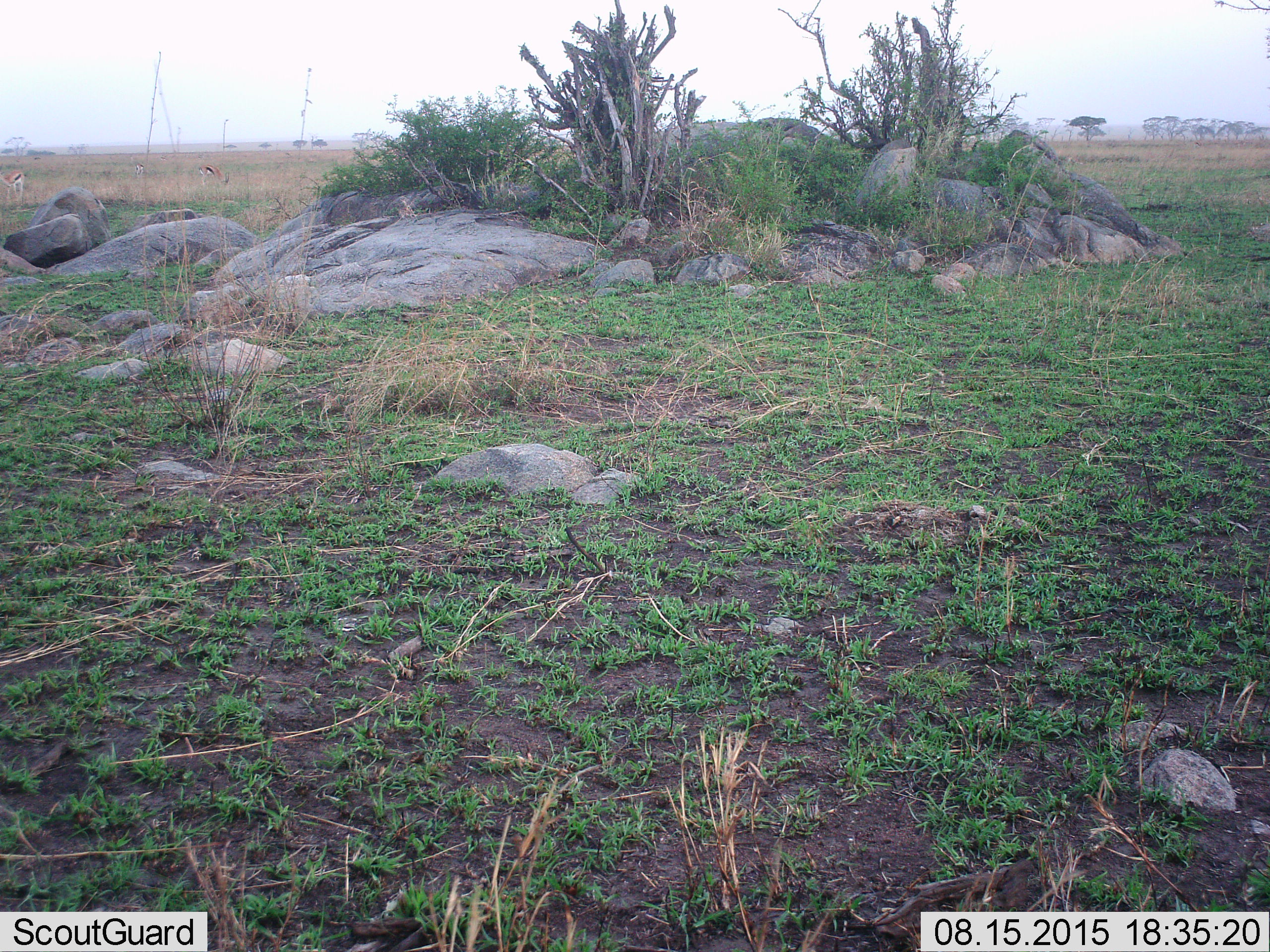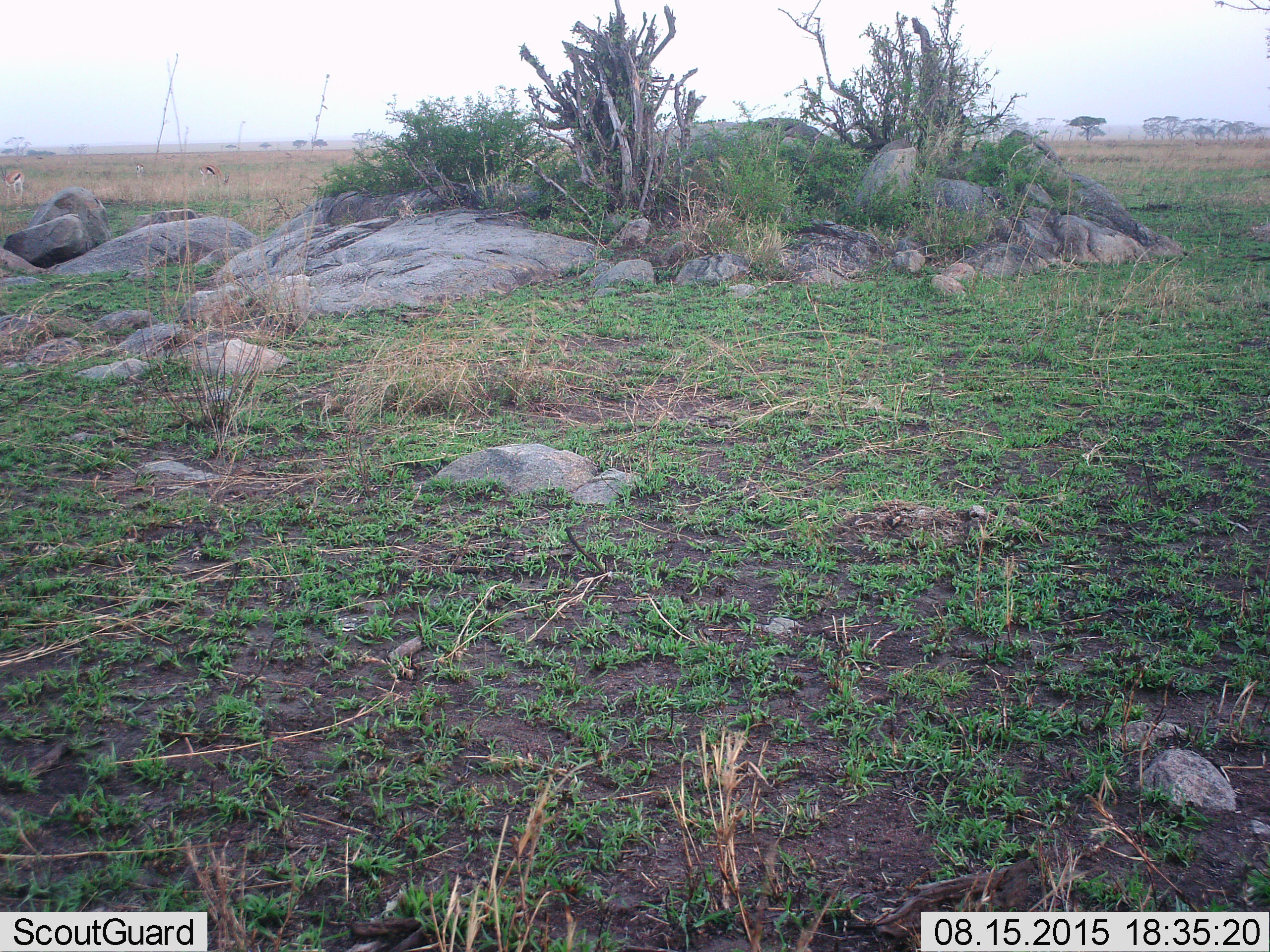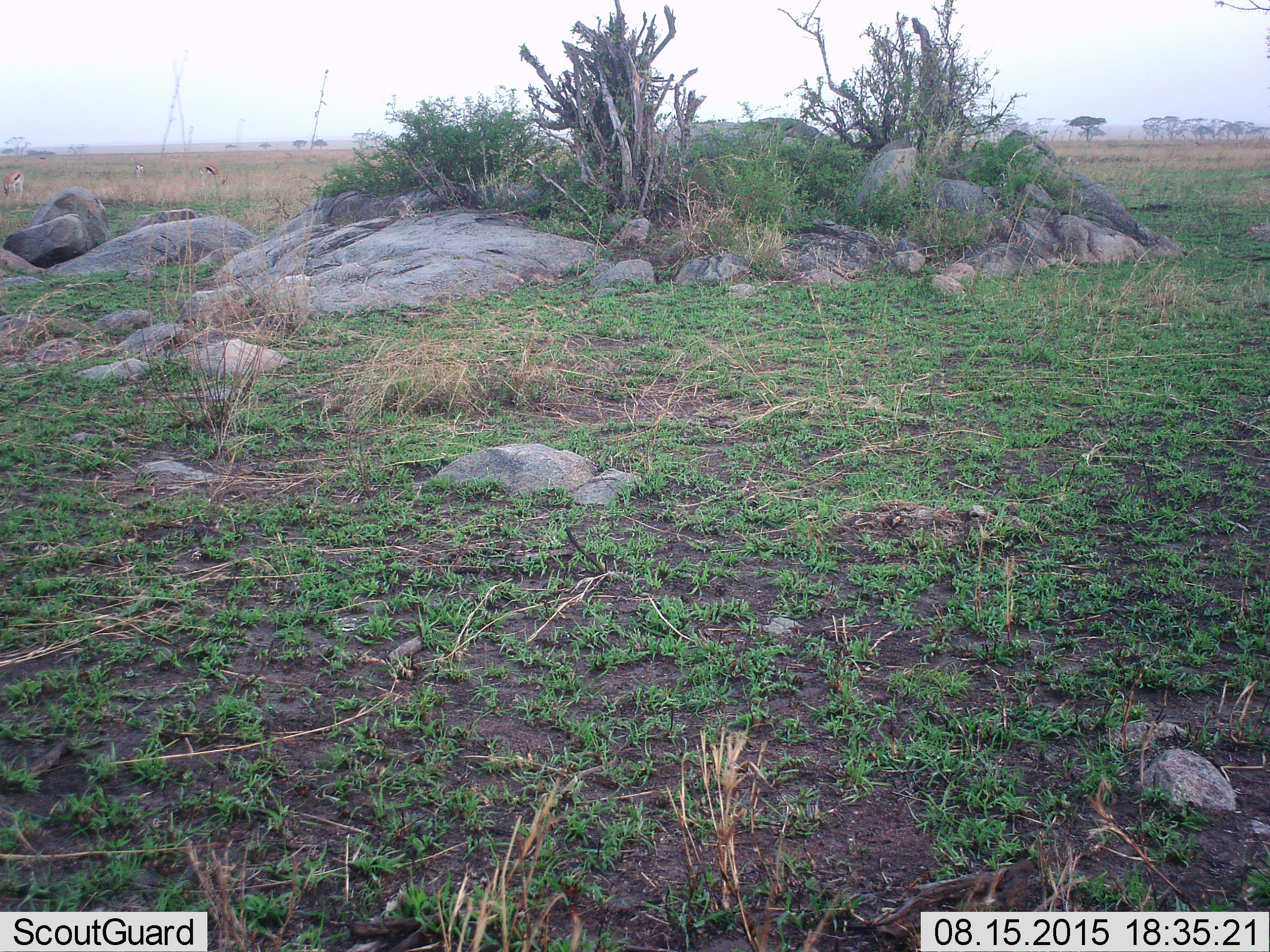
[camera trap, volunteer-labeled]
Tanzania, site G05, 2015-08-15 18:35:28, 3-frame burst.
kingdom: Animalia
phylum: Chordata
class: Mammalia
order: Artiodactyla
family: Bovidae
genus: Eudorcas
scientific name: Eudorcas thomsonii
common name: thomson's gazelle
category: gazellethomsons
Gazellethomsons (thomson's gazelle) (Eudorcas thomsonii), count 3. Behavior (volunteer vote fractions): standing 50%, resting 0%, moving 8%, interacting 0%. Young present (vote fraction): 0%. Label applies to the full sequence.